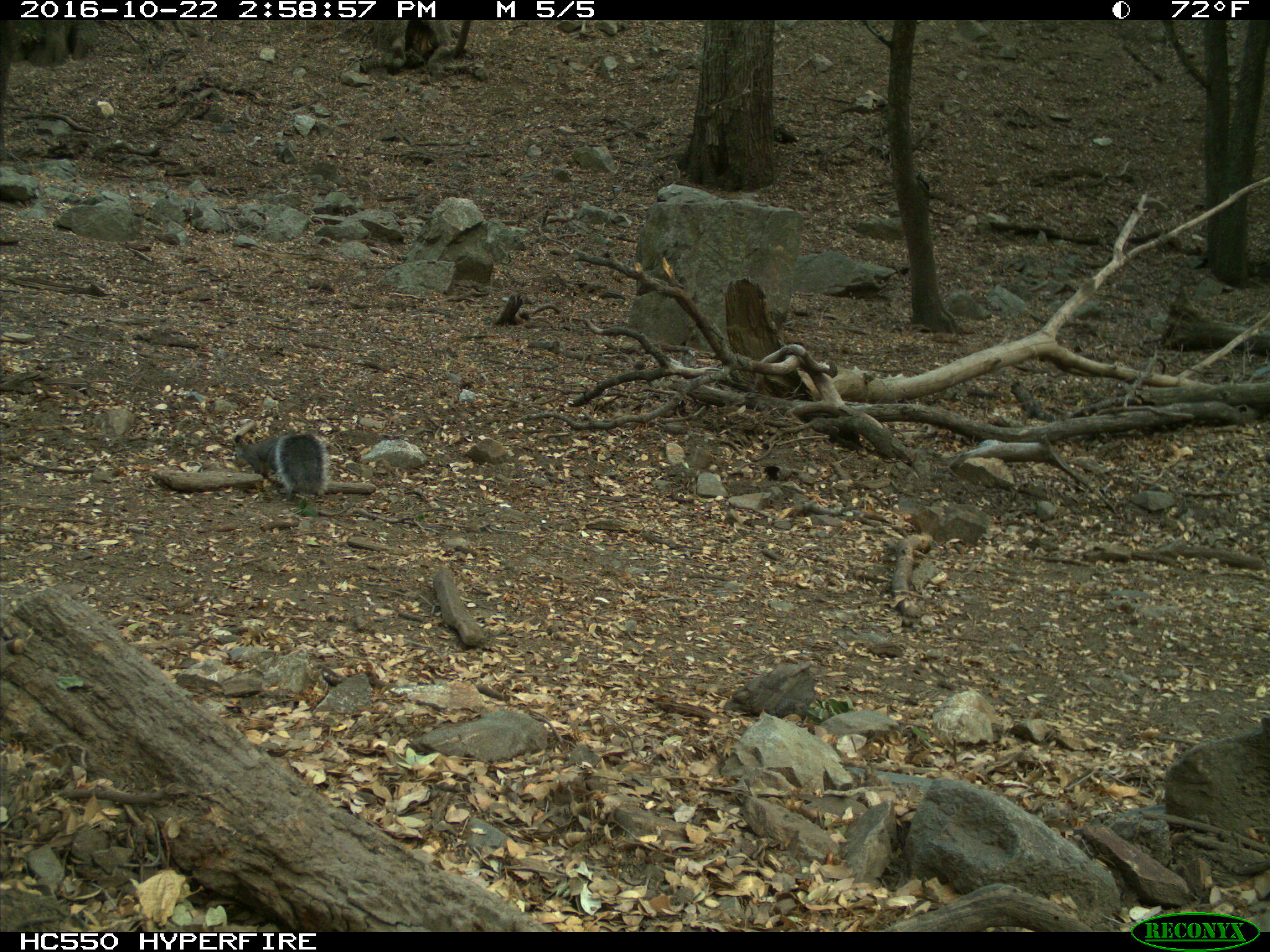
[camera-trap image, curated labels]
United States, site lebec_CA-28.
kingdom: Animalia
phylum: Chordata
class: Mammalia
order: Rodentia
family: Sciuridae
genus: Sciurus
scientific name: Sciurus carolinensis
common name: eastern gray squirrel